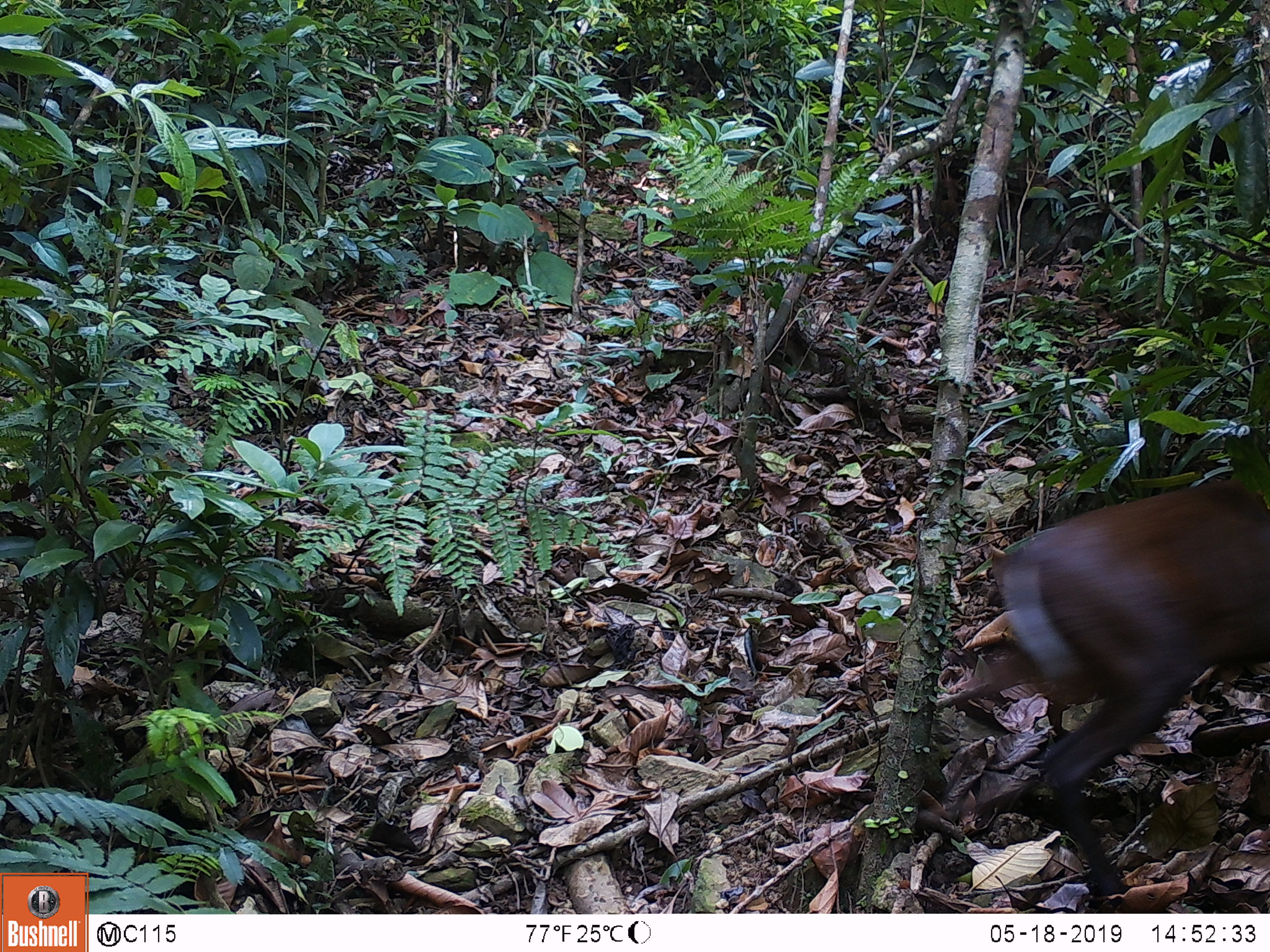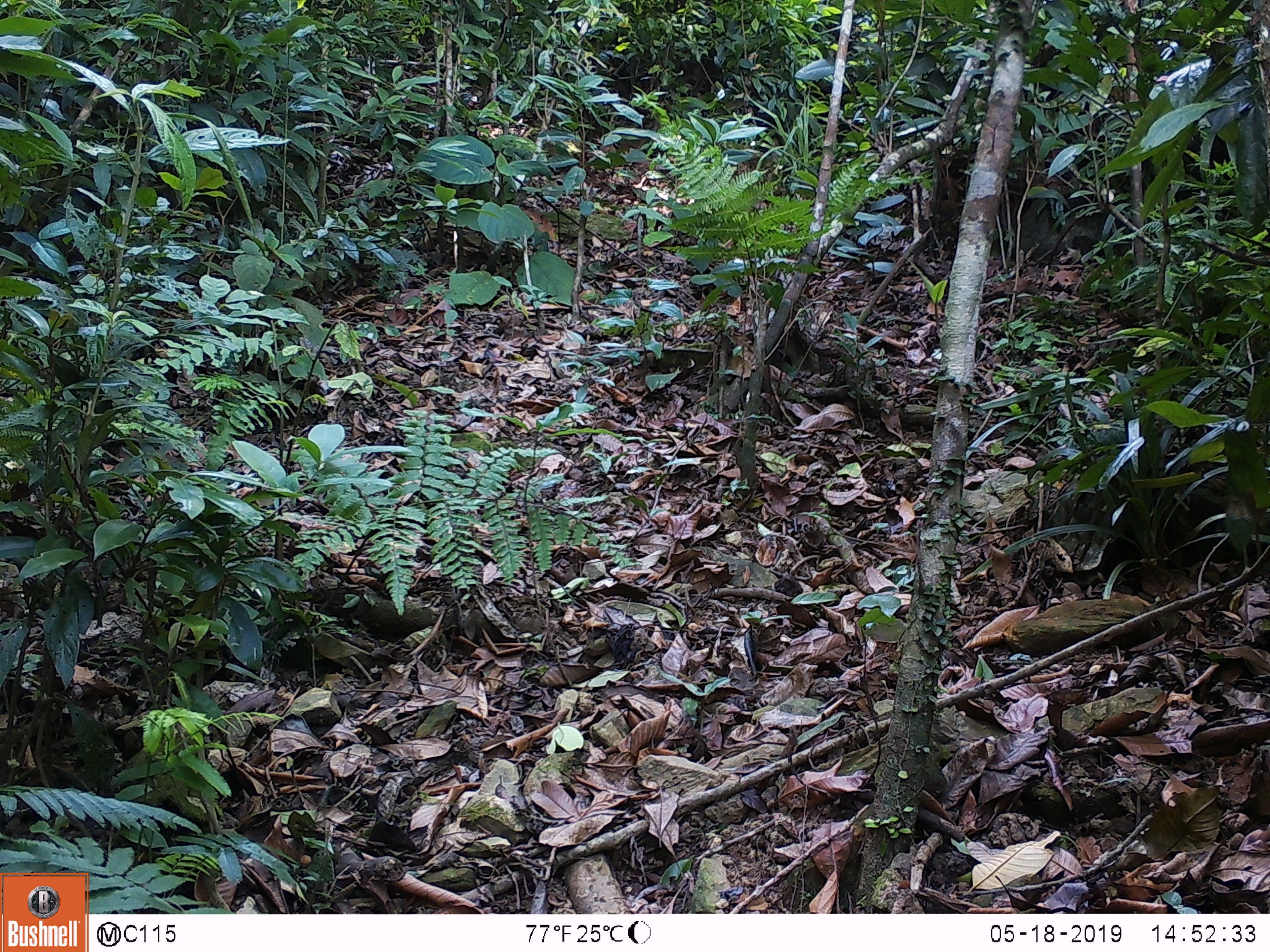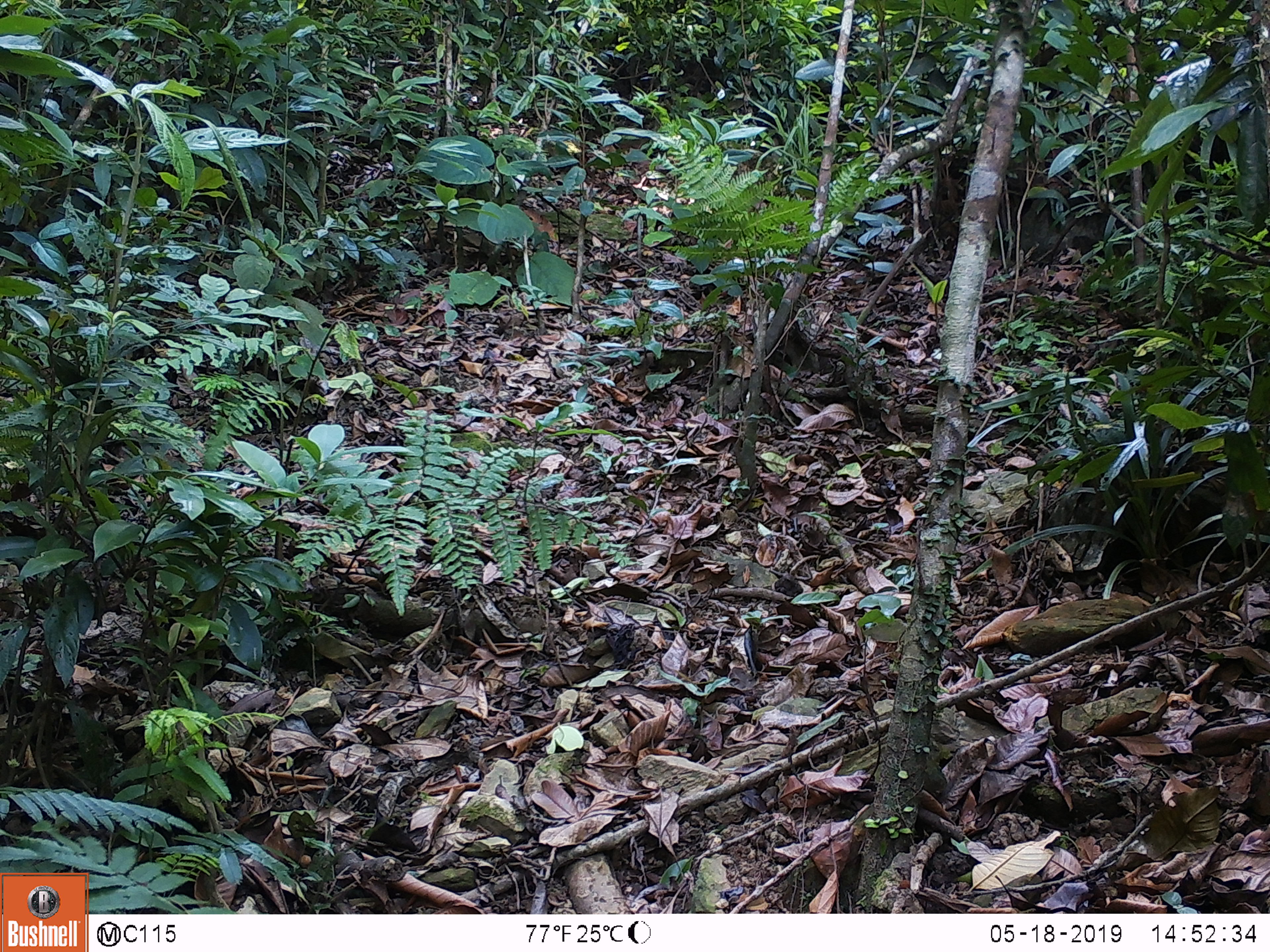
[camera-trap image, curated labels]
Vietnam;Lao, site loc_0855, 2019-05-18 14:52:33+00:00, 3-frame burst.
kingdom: Animalia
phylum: Chordata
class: Mammalia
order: Artiodactyla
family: Cervidae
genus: Muntiacus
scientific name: Muntiacus rooseveltorum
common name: roosevelt's muntjac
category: roosevelts muntjac group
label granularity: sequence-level